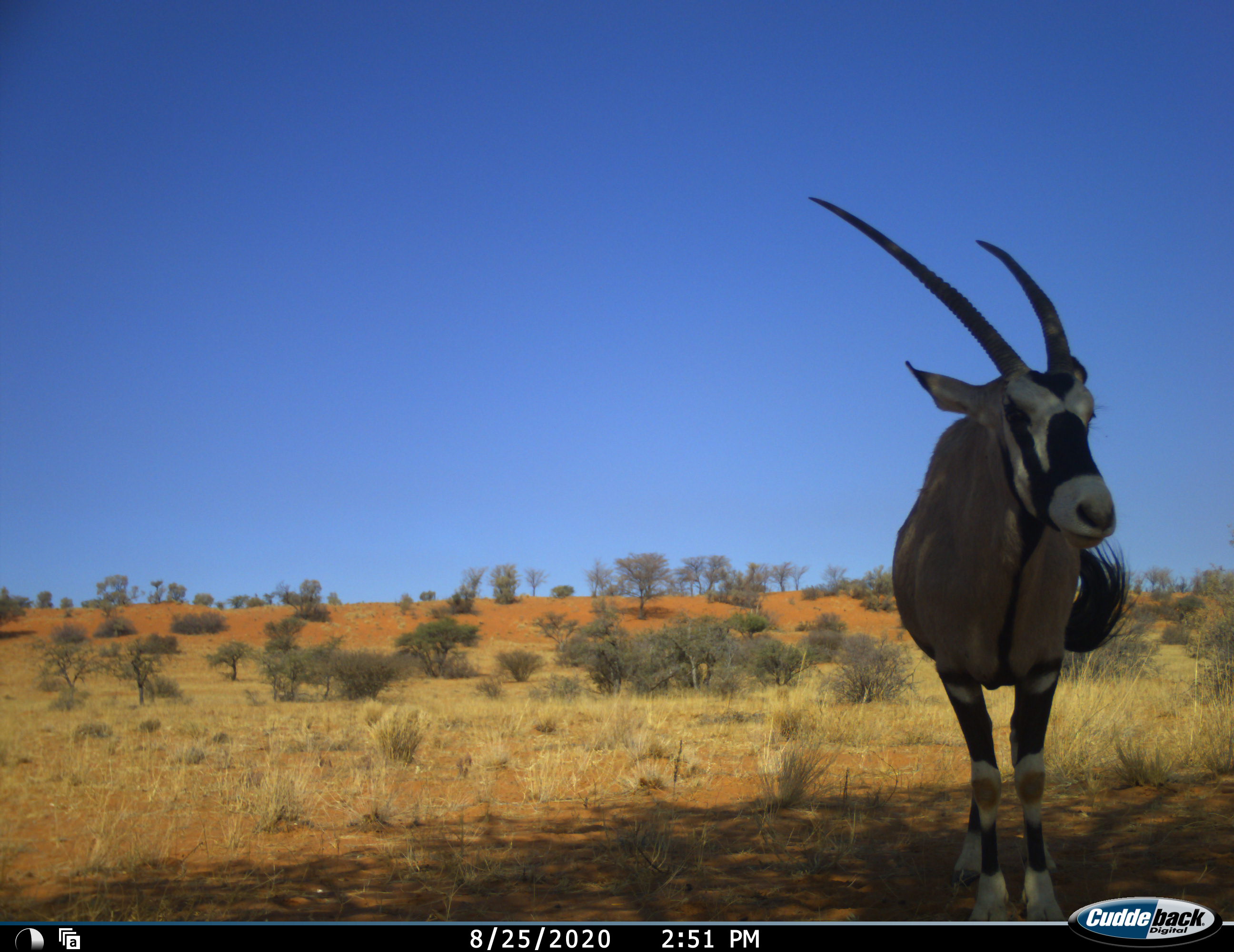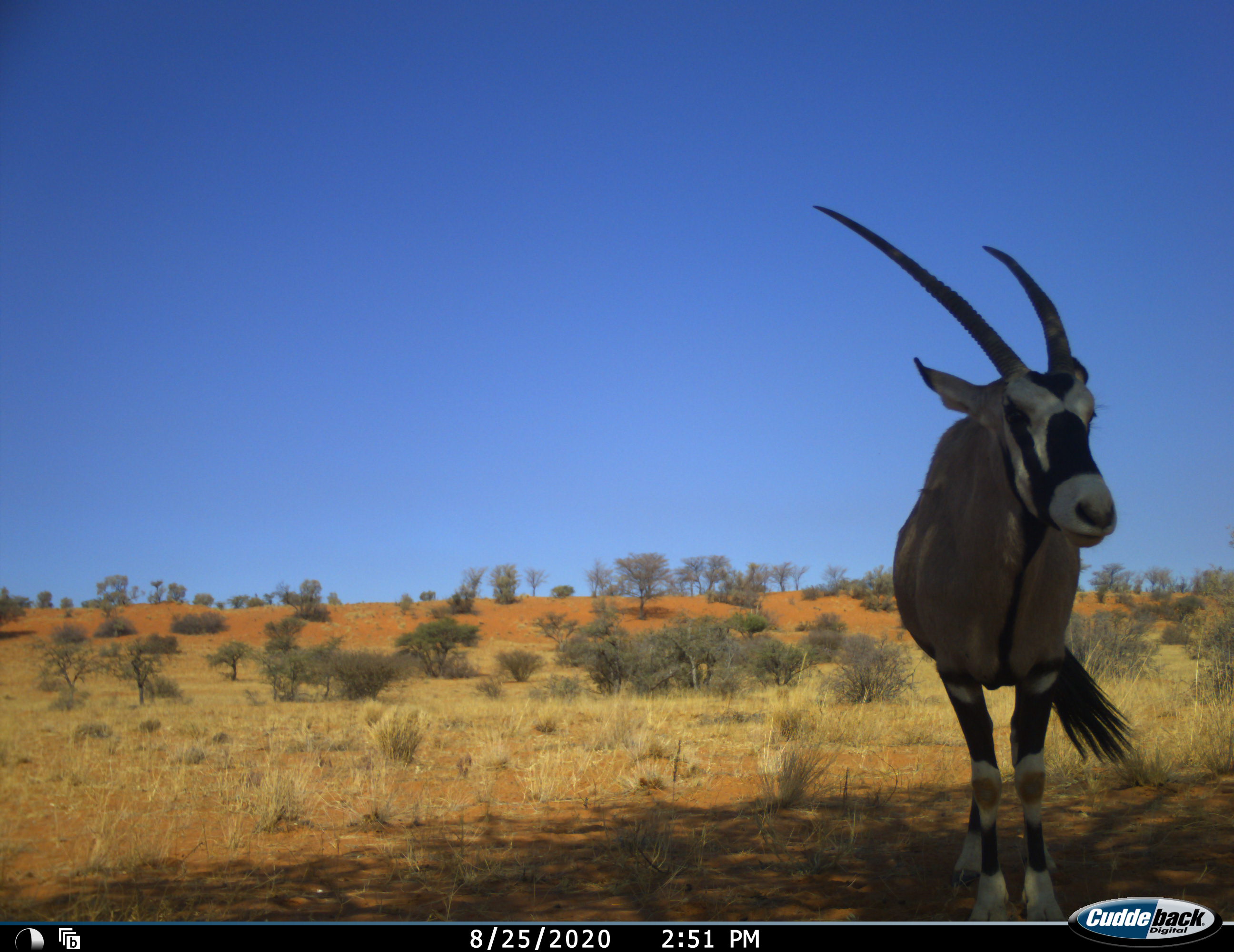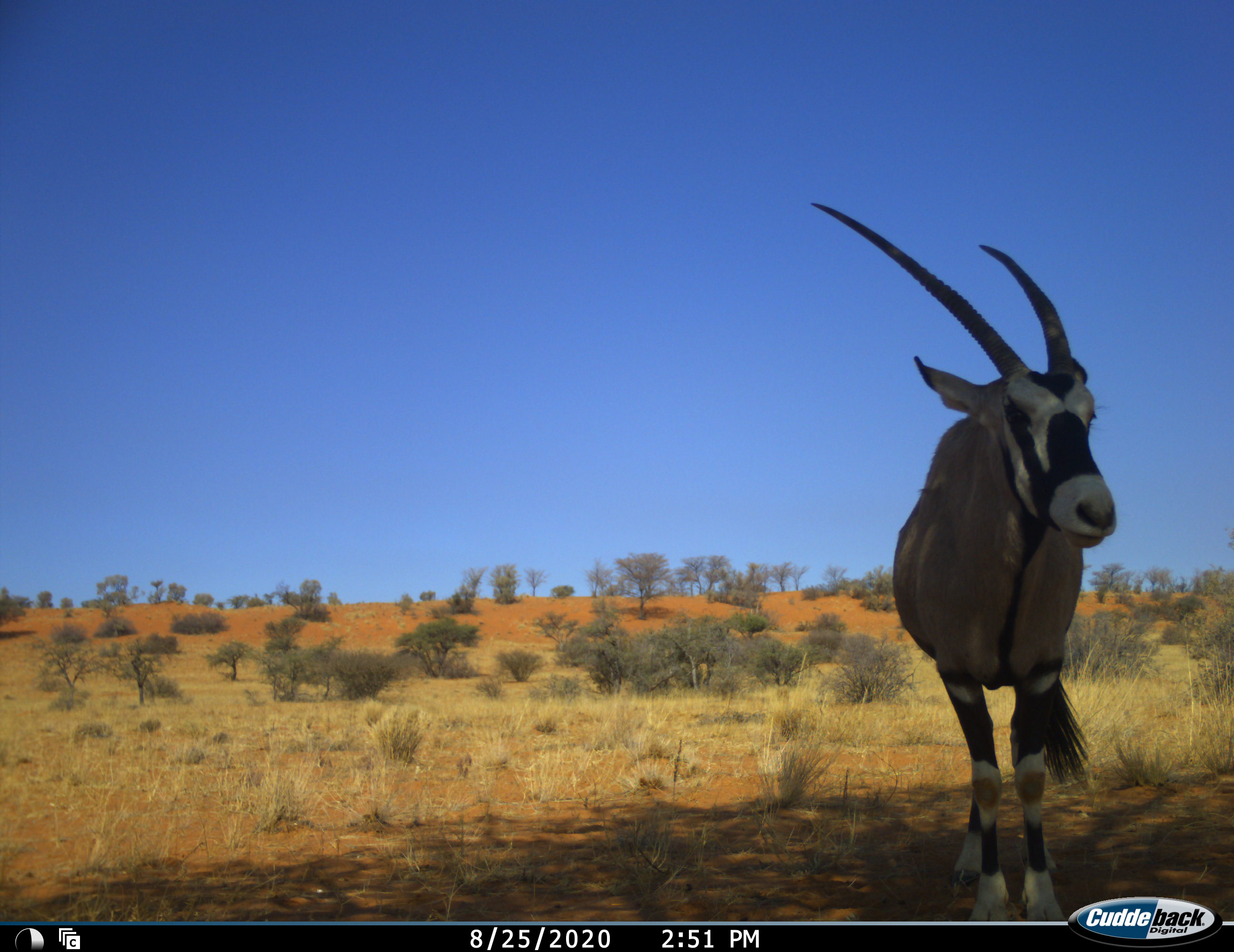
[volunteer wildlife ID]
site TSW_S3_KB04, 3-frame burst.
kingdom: Animalia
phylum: Chordata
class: Mammalia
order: Artiodactyla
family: Bovidae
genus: Oryx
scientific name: Oryx gazella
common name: gemsbok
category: oryx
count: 1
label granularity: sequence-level